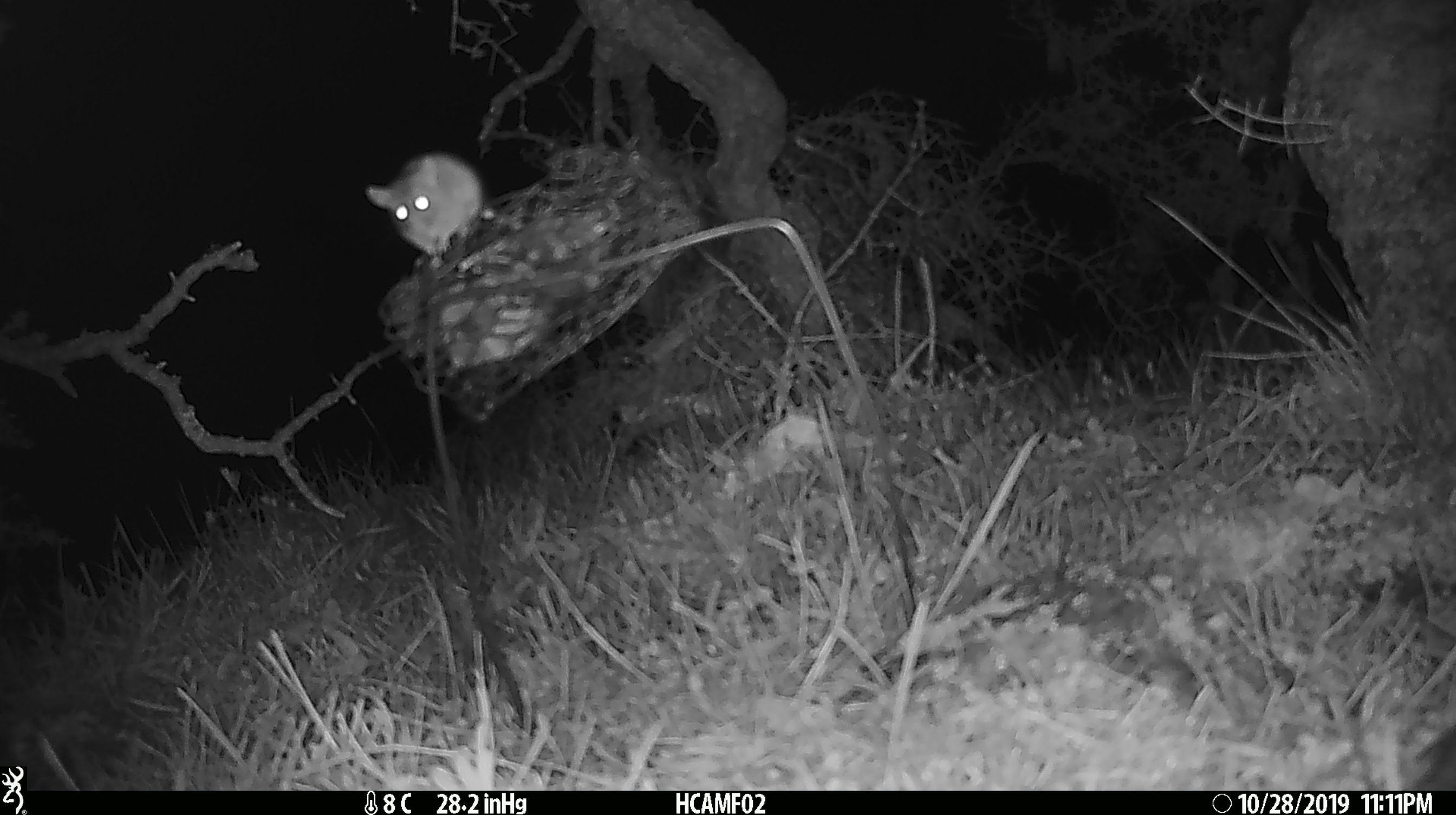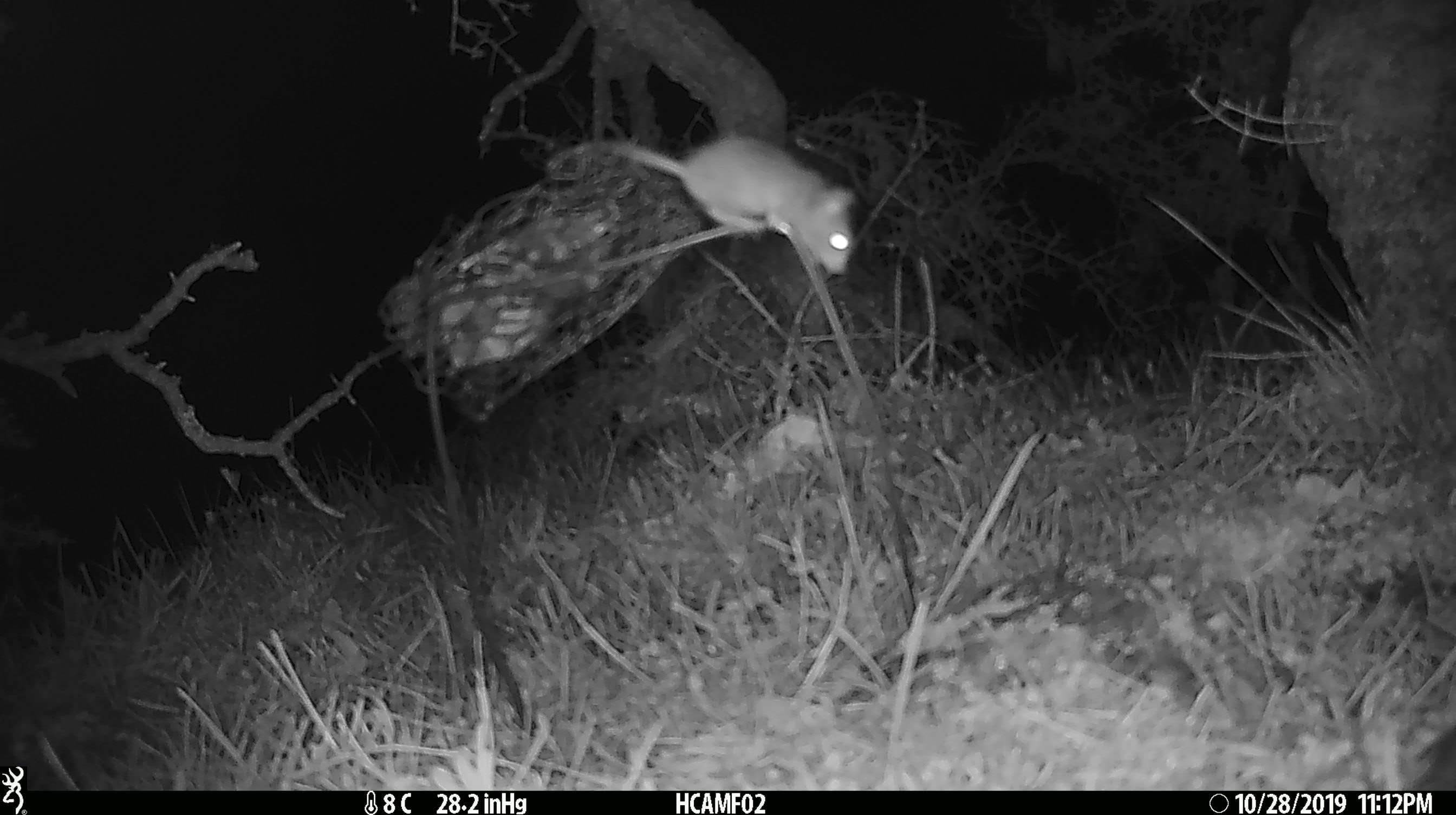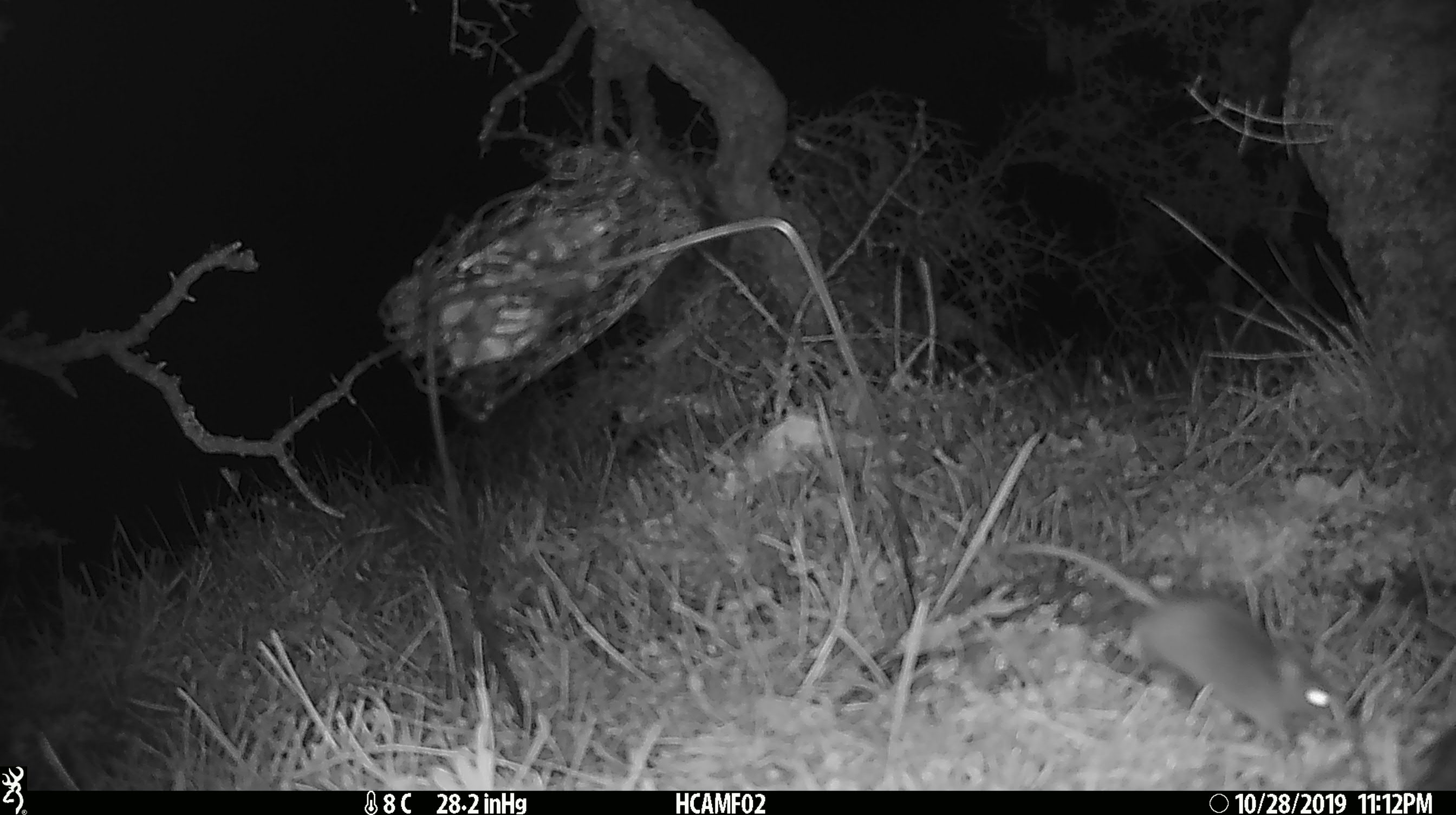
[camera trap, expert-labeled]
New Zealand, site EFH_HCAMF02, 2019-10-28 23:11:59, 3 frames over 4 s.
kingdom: Animalia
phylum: Chordata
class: Mammalia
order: Rodentia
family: Muridae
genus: Mus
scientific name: Mus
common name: mouse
Mouse (Mus).